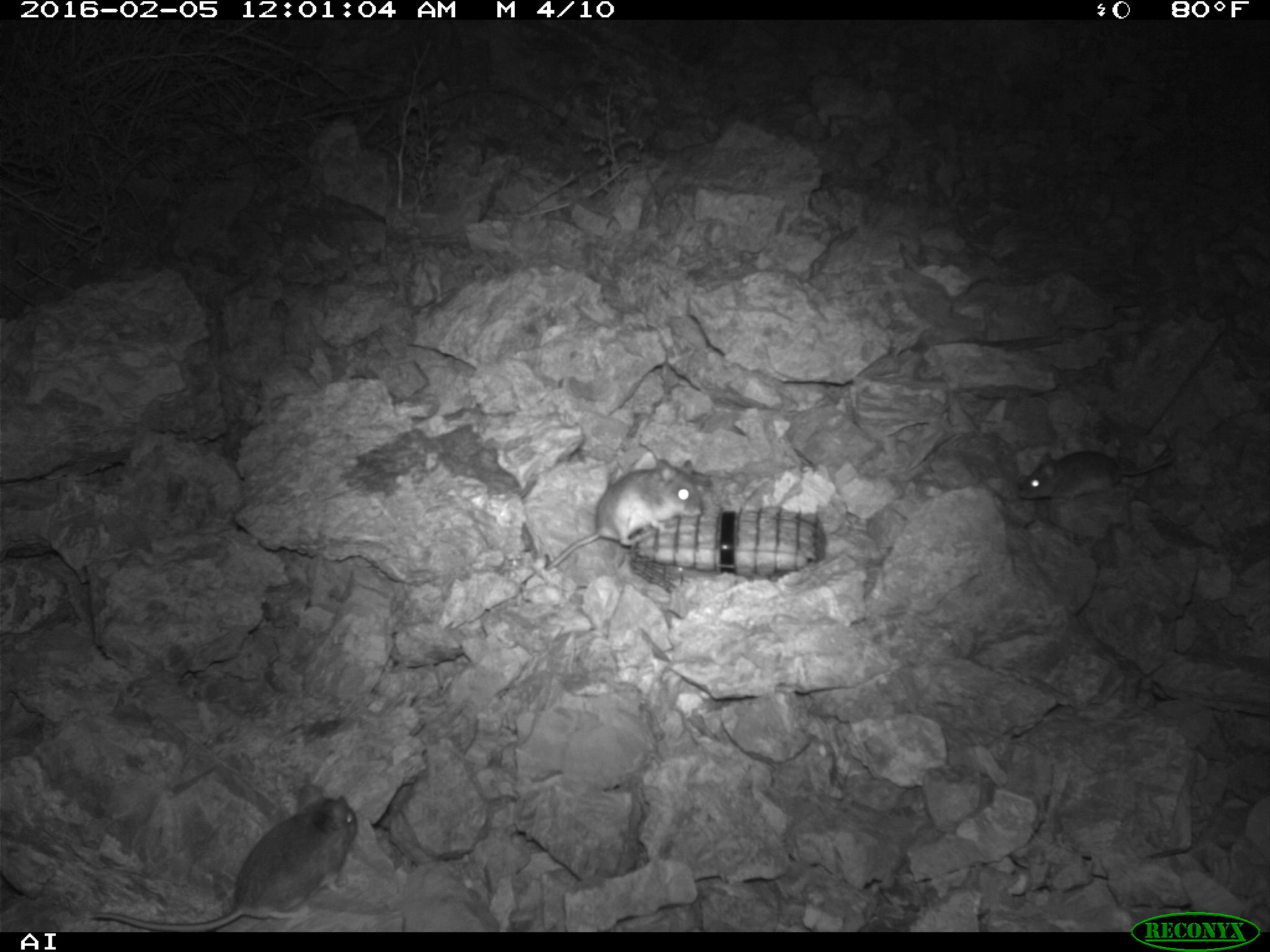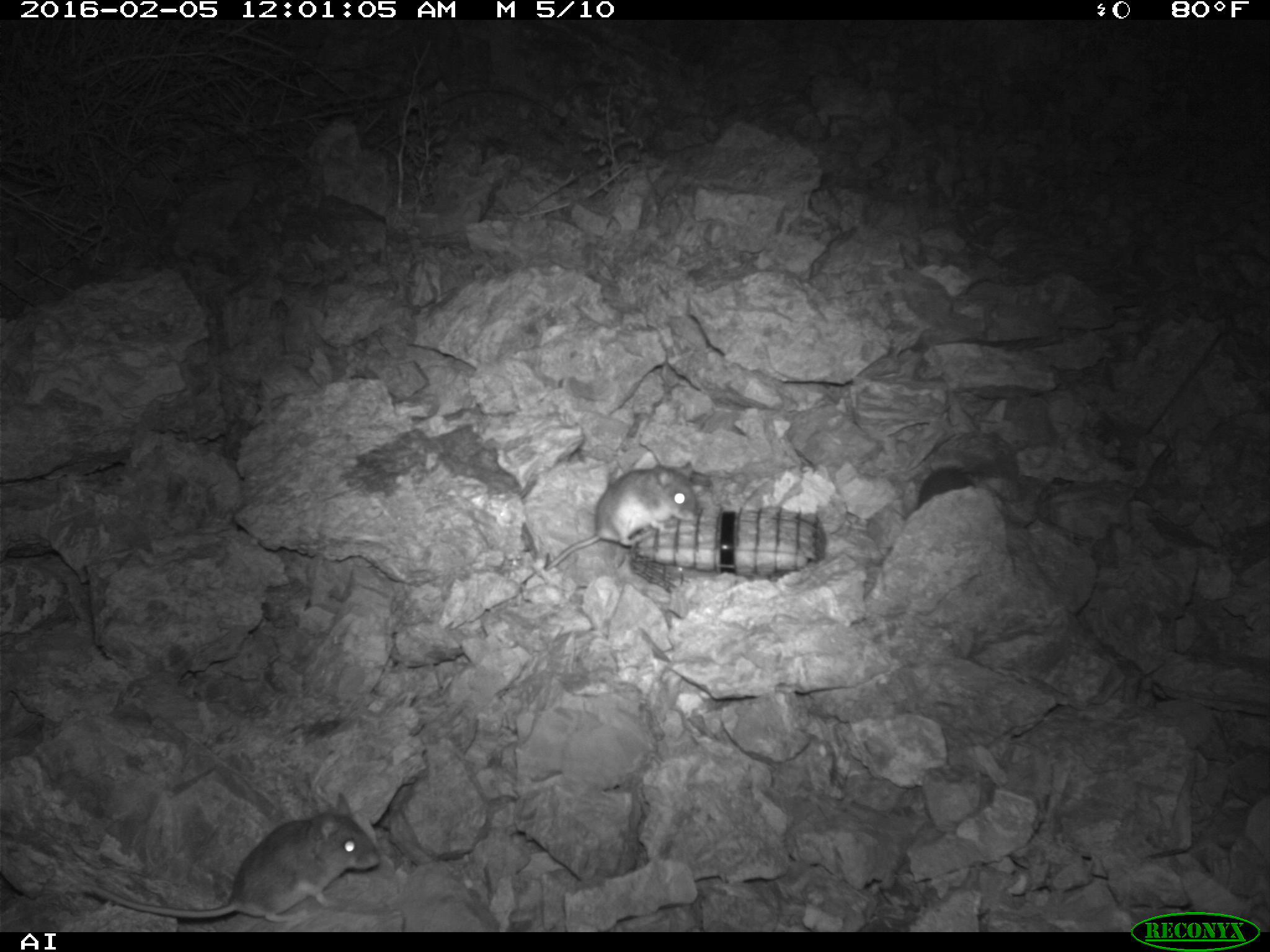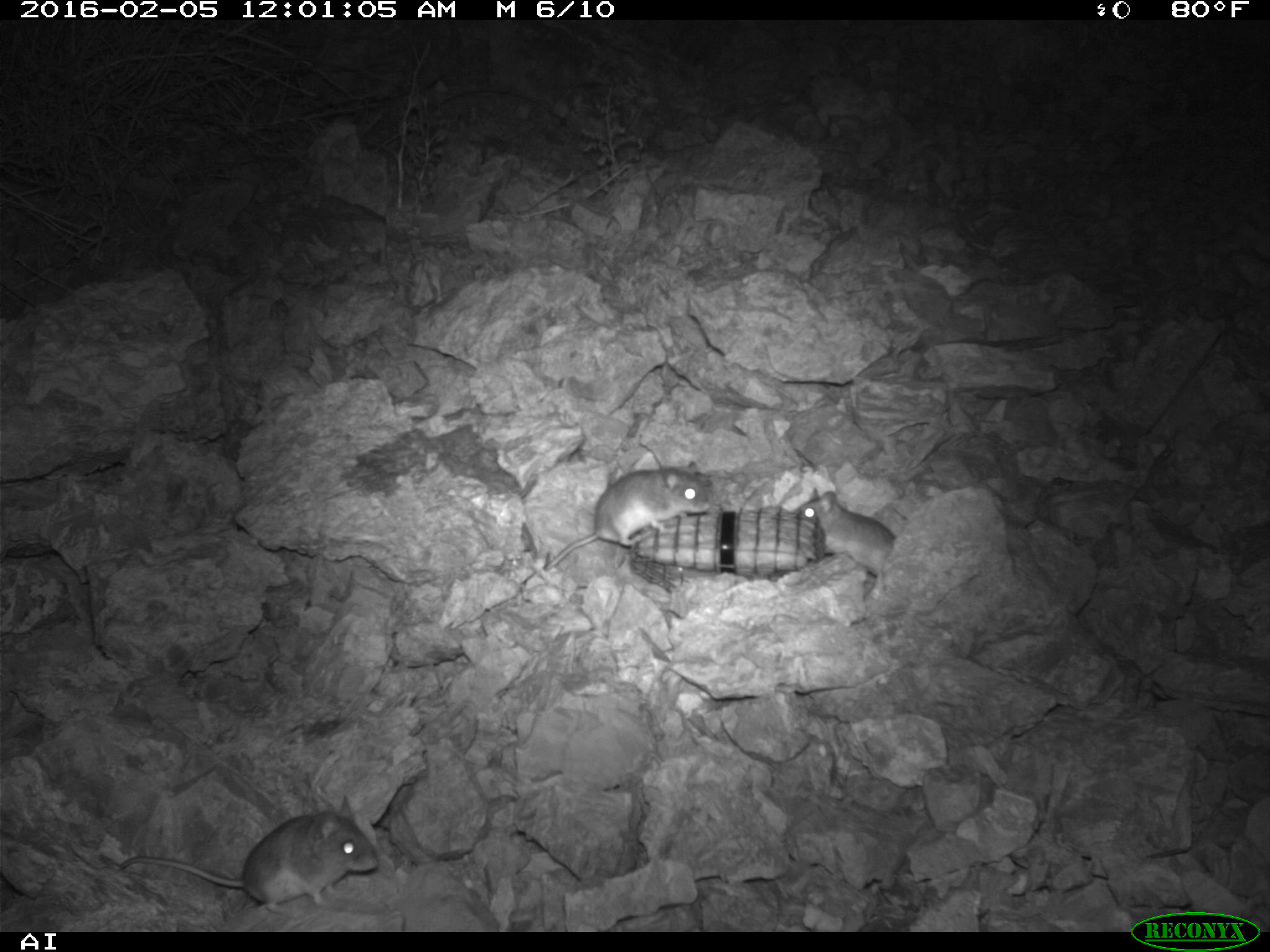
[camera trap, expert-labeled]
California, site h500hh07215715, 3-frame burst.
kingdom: Animalia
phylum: Chordata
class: Mammalia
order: Rodentia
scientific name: Rodentia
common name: rodent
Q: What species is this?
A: Rodent (Rodentia).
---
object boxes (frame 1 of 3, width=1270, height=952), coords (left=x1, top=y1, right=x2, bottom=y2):
rodent: (left=82, top=785, right=358, bottom=930); (left=546, top=457, right=702, bottom=568); (left=1015, top=447, right=1176, bottom=506)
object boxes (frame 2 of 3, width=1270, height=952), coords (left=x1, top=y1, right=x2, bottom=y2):
rodent: (left=81, top=791, right=382, bottom=922); (left=543, top=461, right=696, bottom=571); (left=915, top=465, right=973, bottom=509)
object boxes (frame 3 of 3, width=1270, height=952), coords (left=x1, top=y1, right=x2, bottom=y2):
rodent: (left=115, top=793, right=382, bottom=915); (left=541, top=462, right=708, bottom=570); (left=794, top=485, right=897, bottom=580)